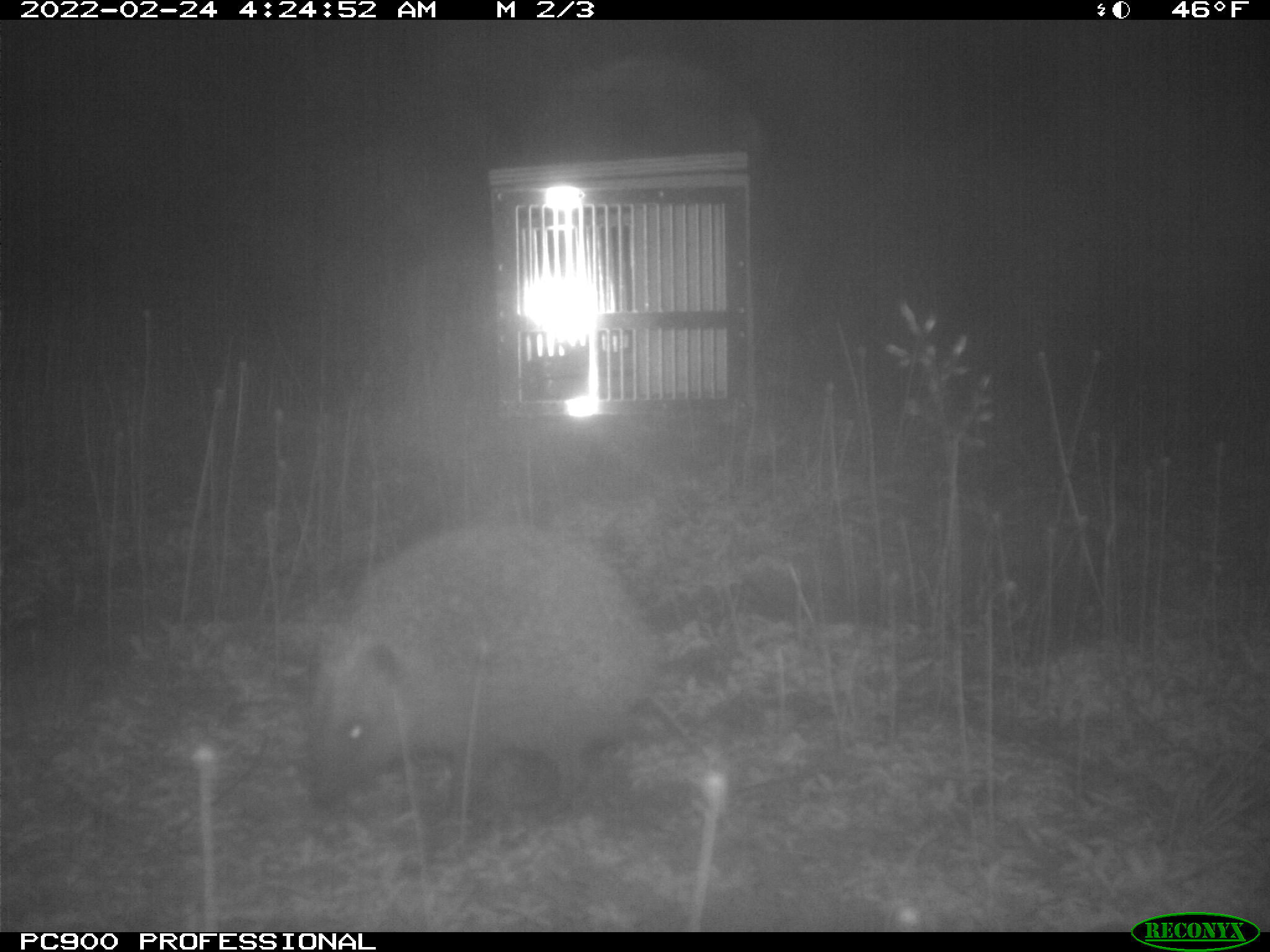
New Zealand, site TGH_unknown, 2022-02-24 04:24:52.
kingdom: Animalia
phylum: Chordata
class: Mammalia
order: Eulipotyphla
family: Erinaceidae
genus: Erinaceus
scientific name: Erinaceus europaeus europaeus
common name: european hedgehog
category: hedgehog